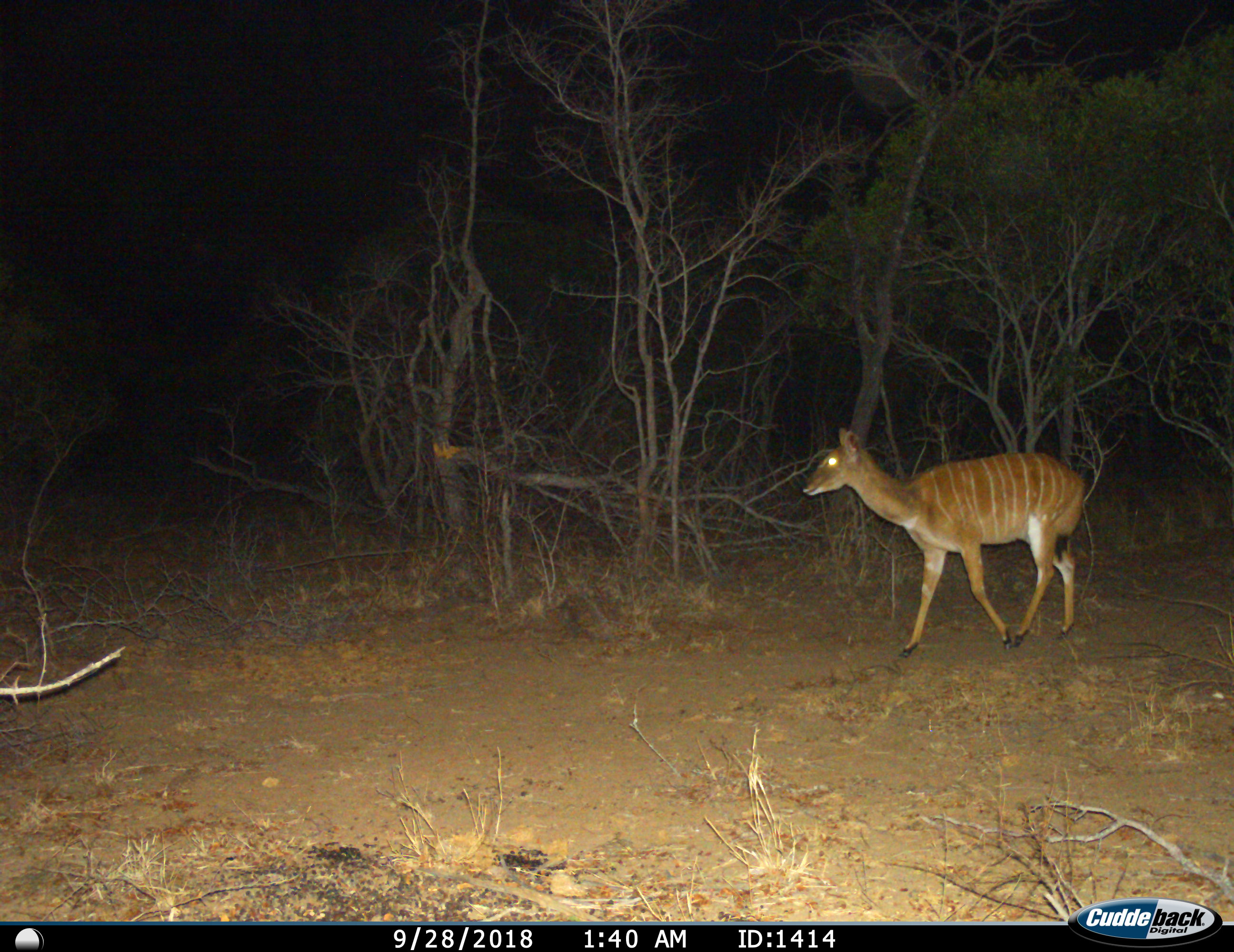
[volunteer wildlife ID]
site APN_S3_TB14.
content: unidentified animal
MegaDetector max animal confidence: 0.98